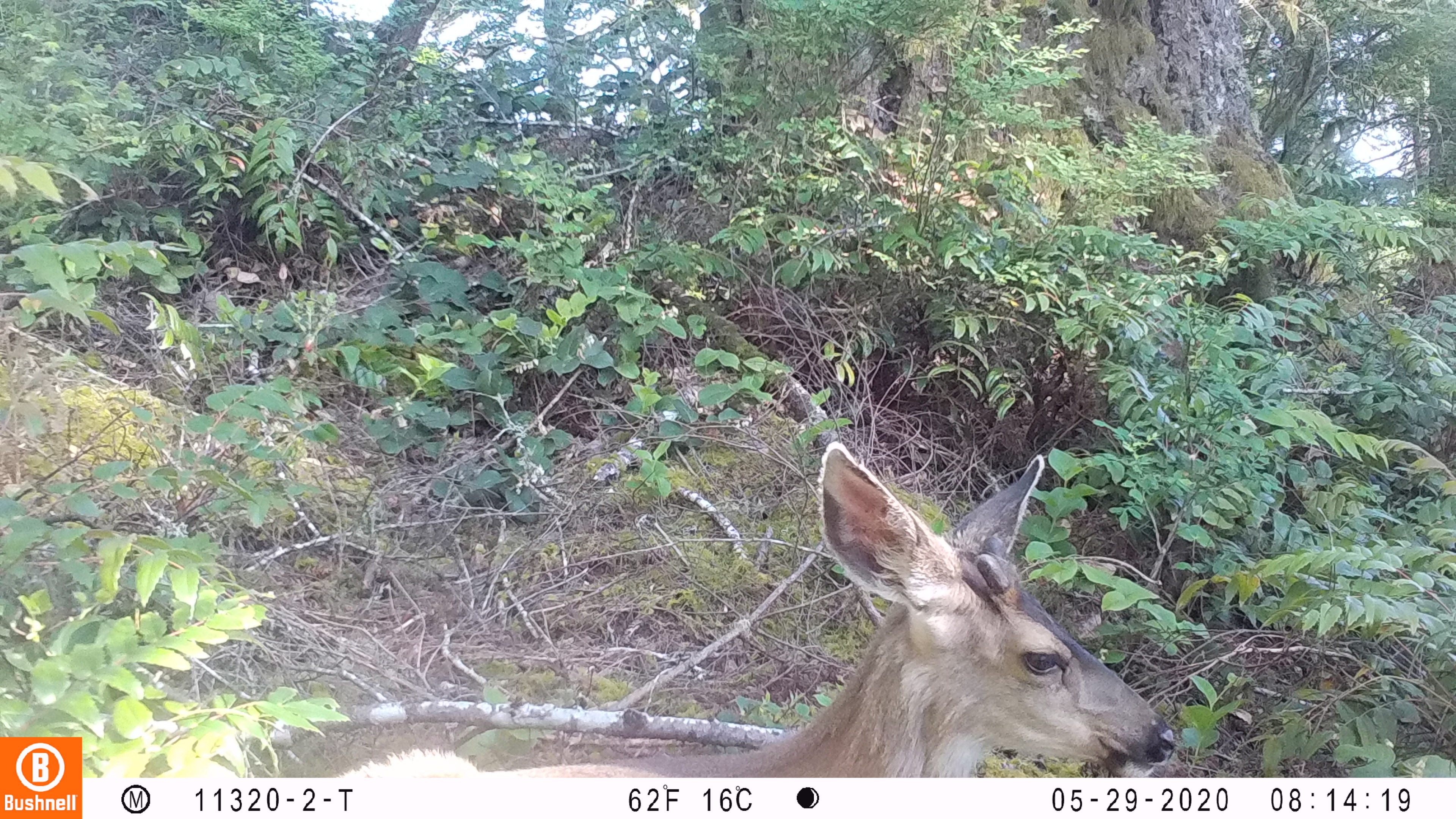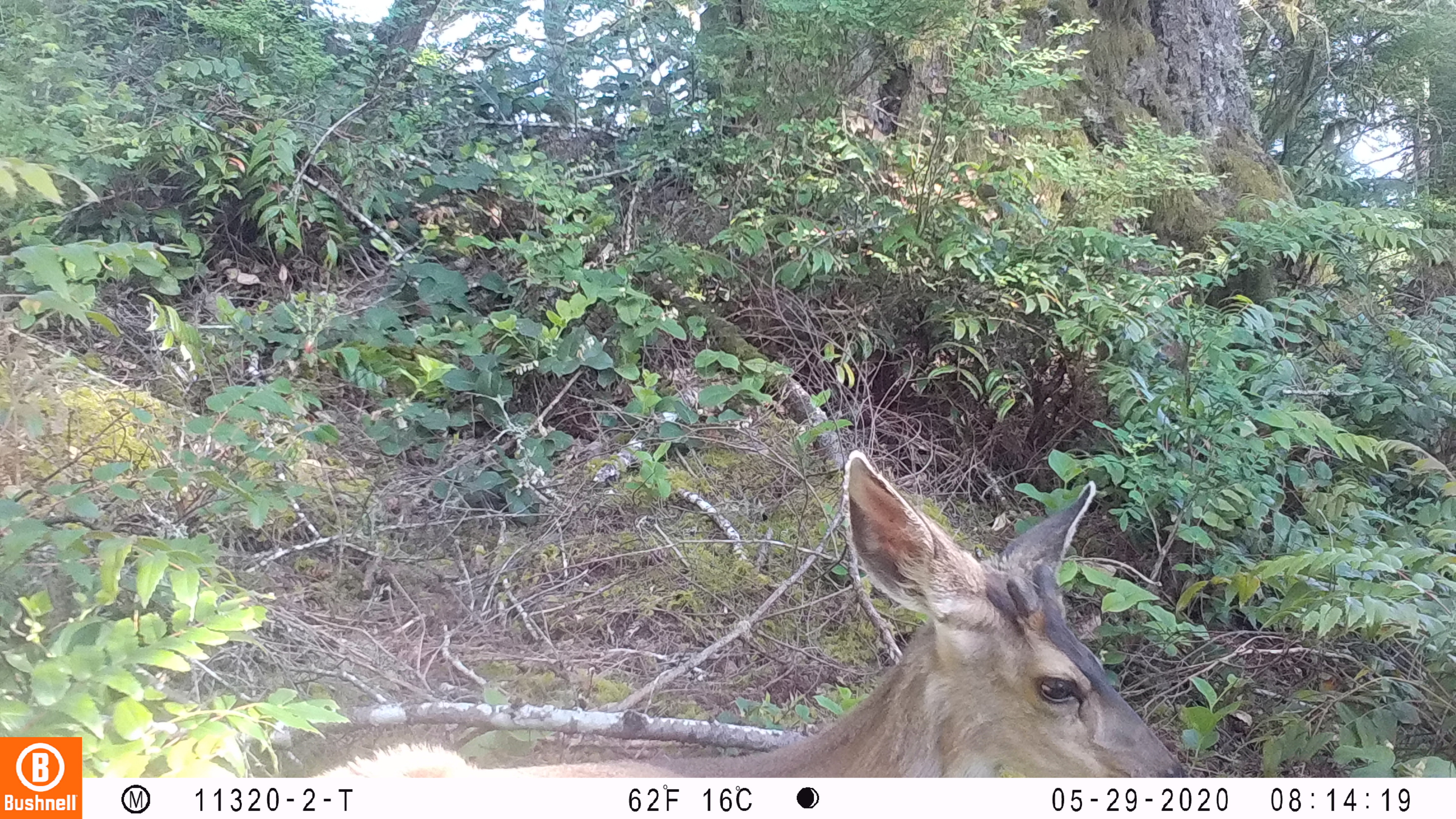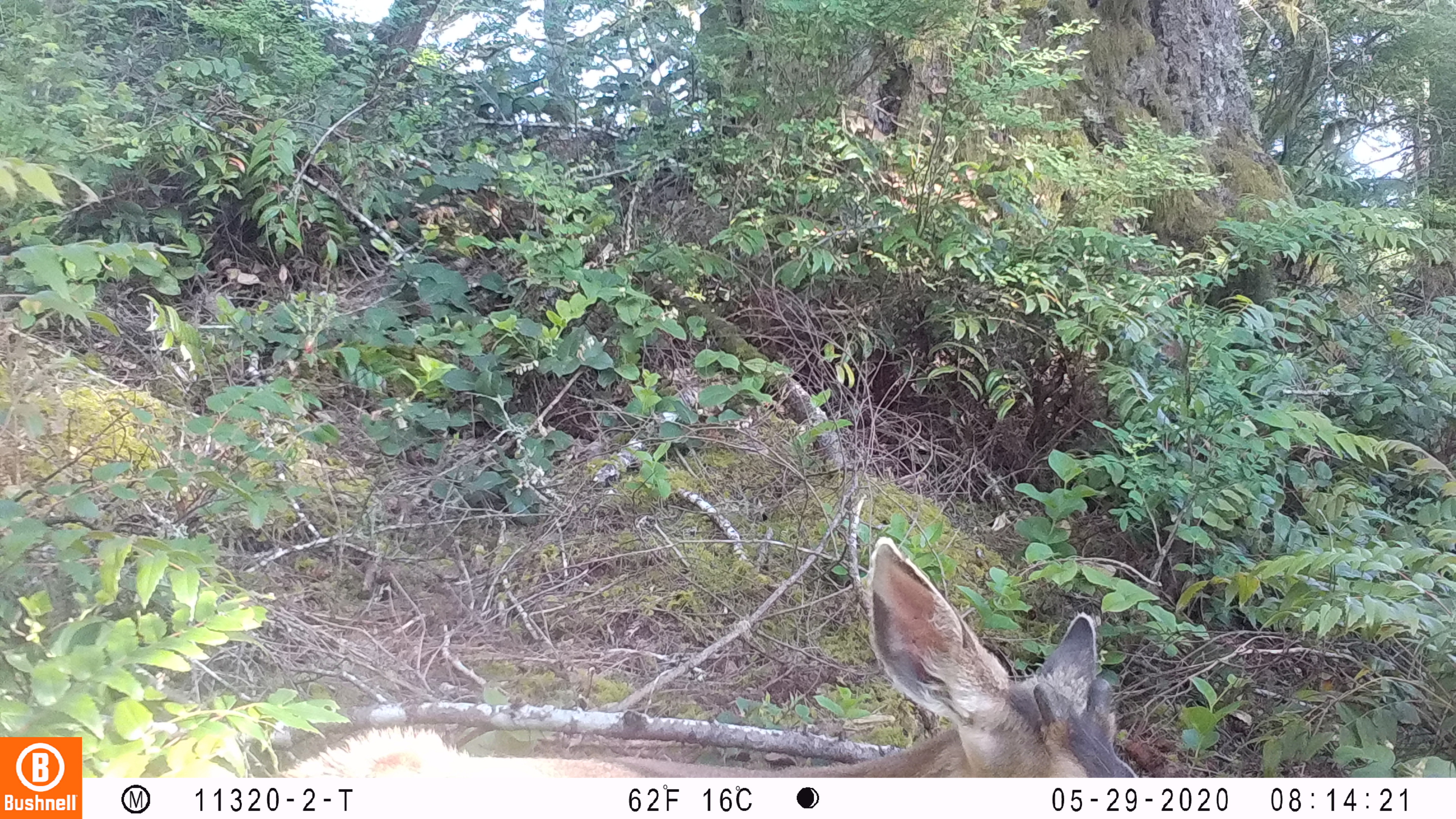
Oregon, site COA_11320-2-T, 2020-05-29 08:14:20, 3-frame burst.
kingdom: Animalia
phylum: Chordata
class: Mammalia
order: Artiodactyla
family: Cervidae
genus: Odocoileus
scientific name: Odocoileus hemionus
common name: black-tailed deer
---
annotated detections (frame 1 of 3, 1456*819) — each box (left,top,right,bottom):
black-tailed deer: (340,435,1180,772)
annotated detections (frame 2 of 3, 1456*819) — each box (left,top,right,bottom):
black-tailed deer: (315,446,1187,770)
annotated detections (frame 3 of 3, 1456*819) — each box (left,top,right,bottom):
black-tailed deer: (281,531,1140,770)